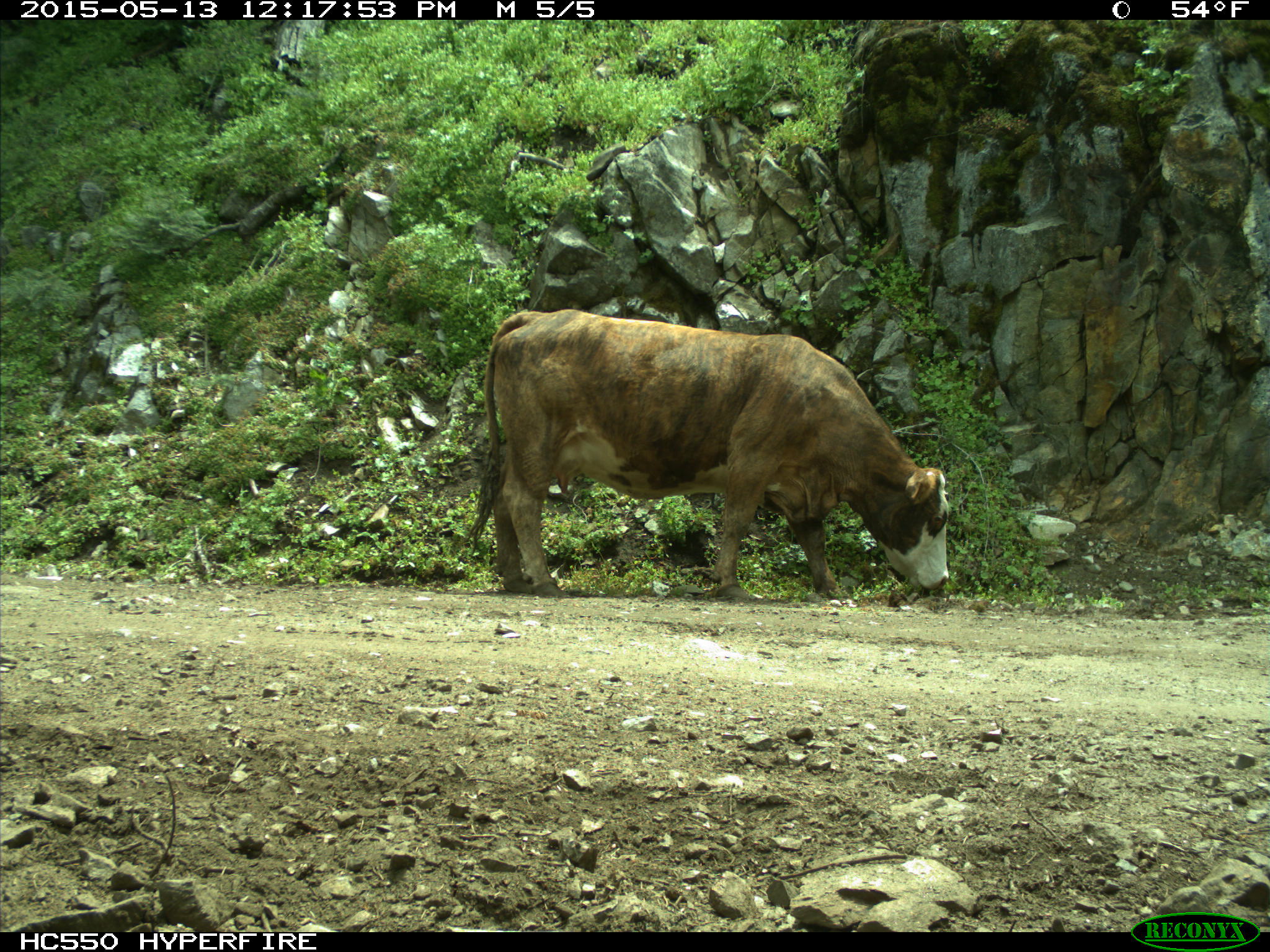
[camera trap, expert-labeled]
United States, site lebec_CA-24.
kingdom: Animalia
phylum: Chordata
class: Mammalia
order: Artiodactyla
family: Bovidae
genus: Bos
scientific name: Bos taurus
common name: domestic cow